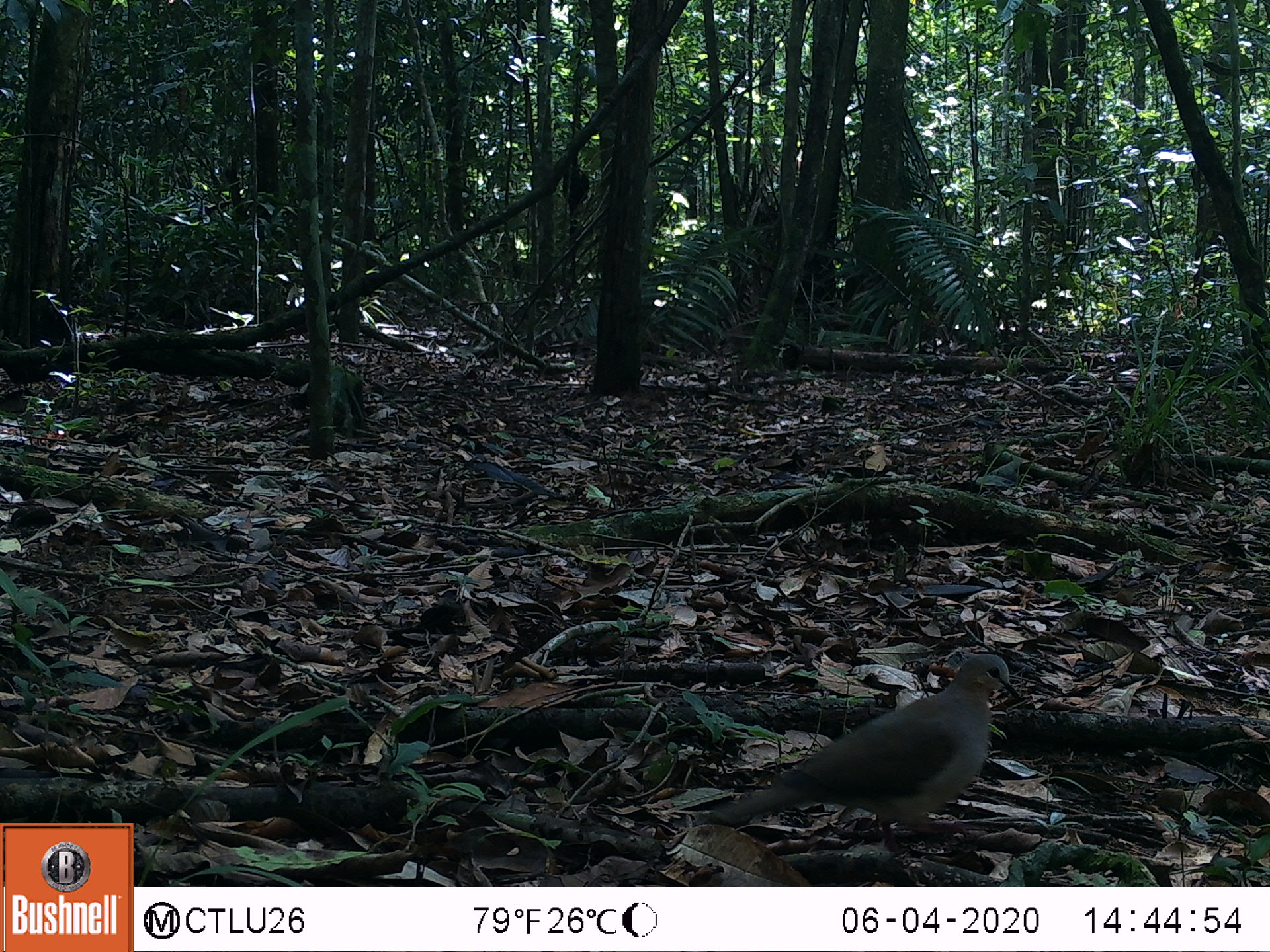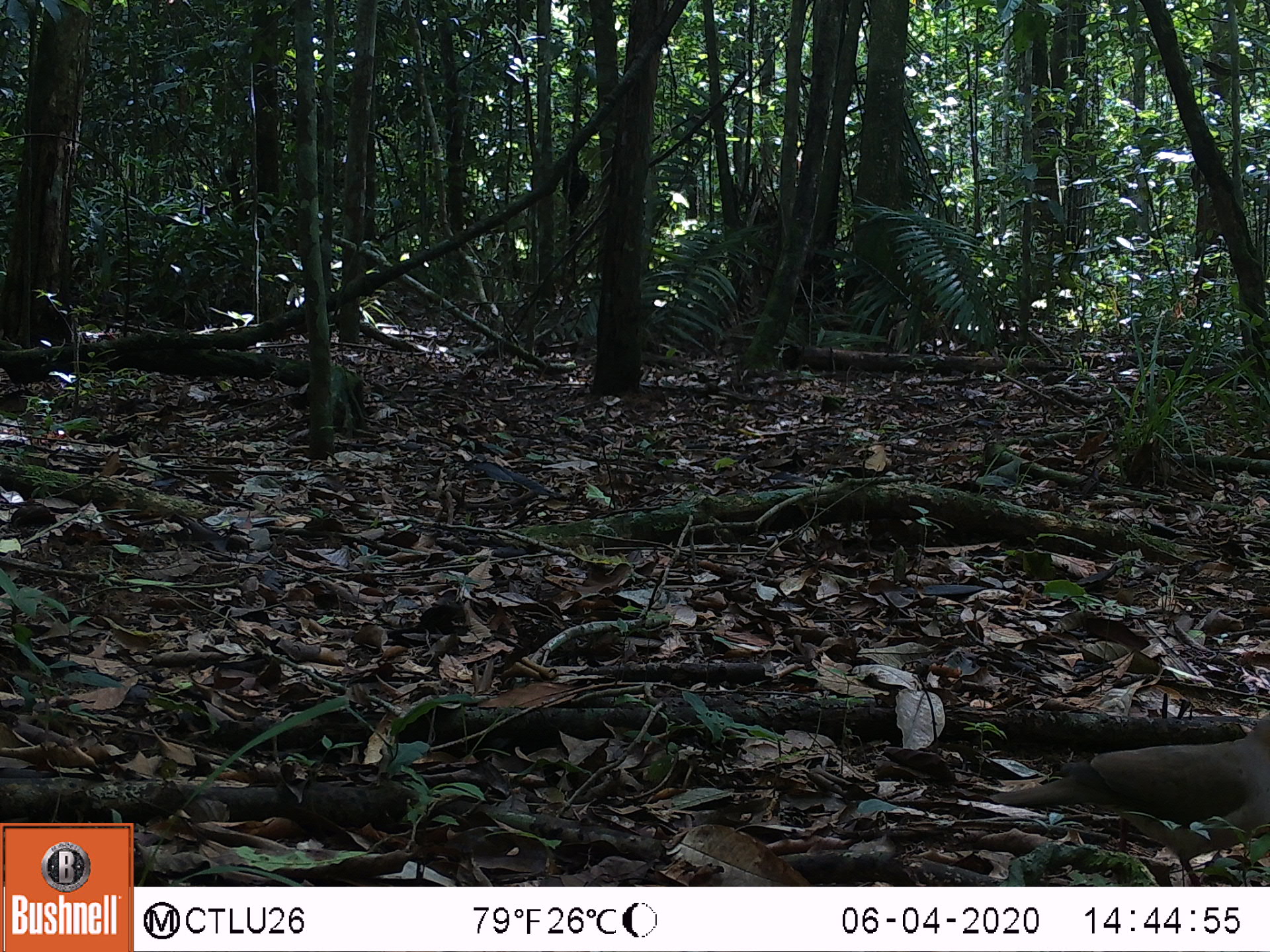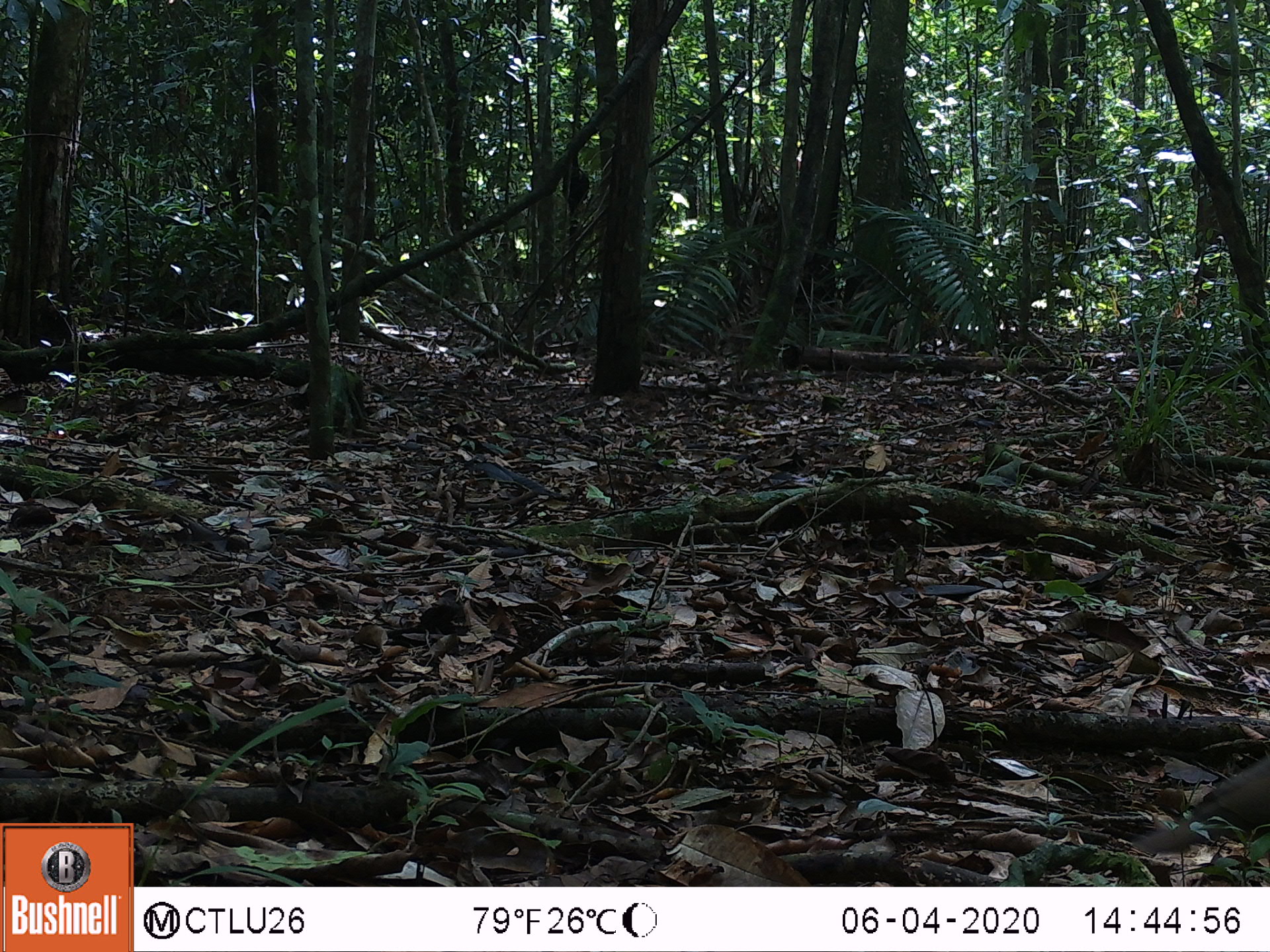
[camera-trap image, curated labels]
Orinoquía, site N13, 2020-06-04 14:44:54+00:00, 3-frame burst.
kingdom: Animalia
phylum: Chordata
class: Aves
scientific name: Aves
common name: bird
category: unknown bird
Unknown bird (bird) (Aves).